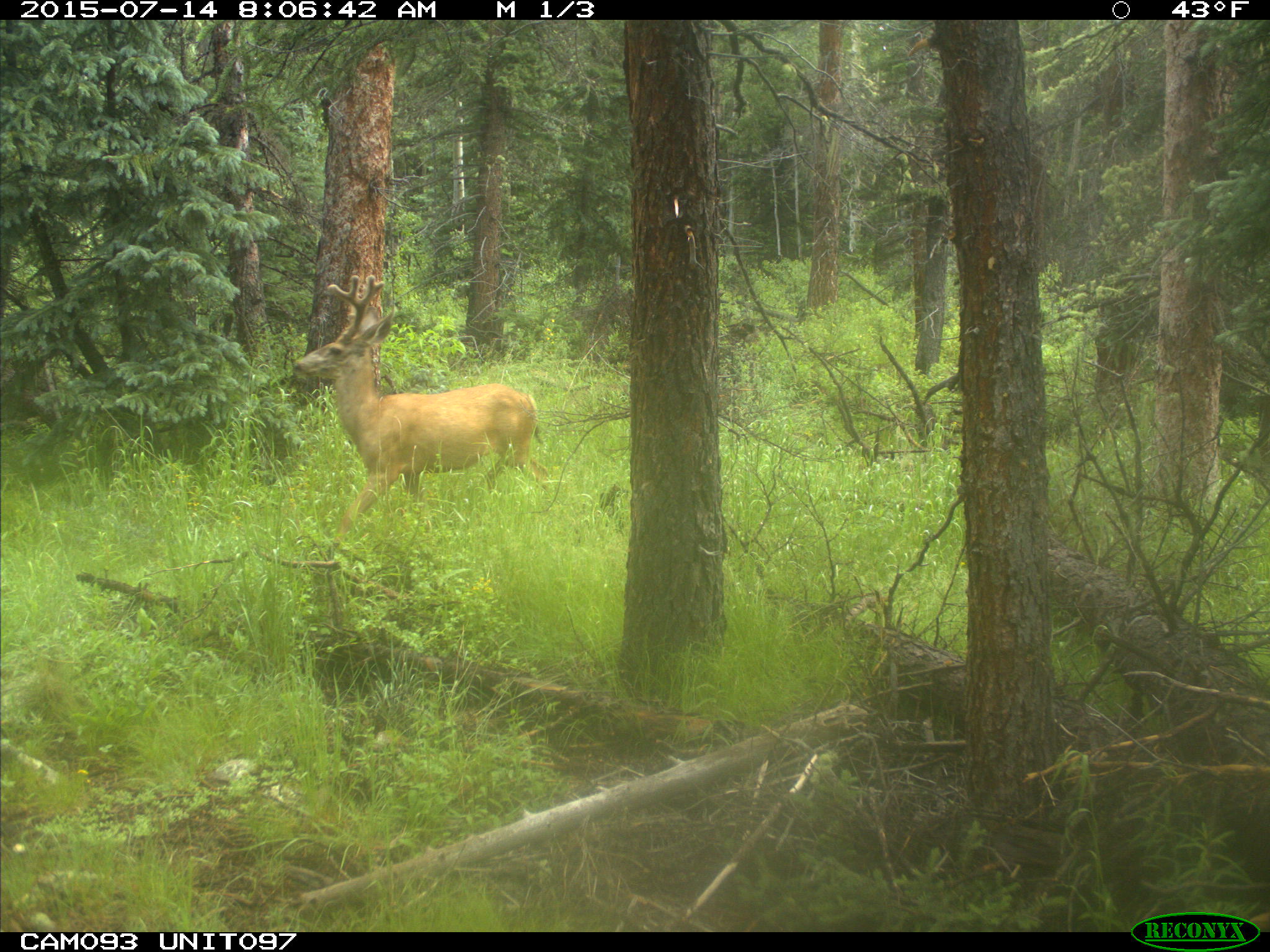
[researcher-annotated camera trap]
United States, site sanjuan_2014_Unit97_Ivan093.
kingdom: Animalia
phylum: Chordata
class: Mammalia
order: Artiodactyla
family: Cervidae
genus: Odocoileus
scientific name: Odocoileus hemionus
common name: mule deer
Odocoileus hemionus (mule deer).